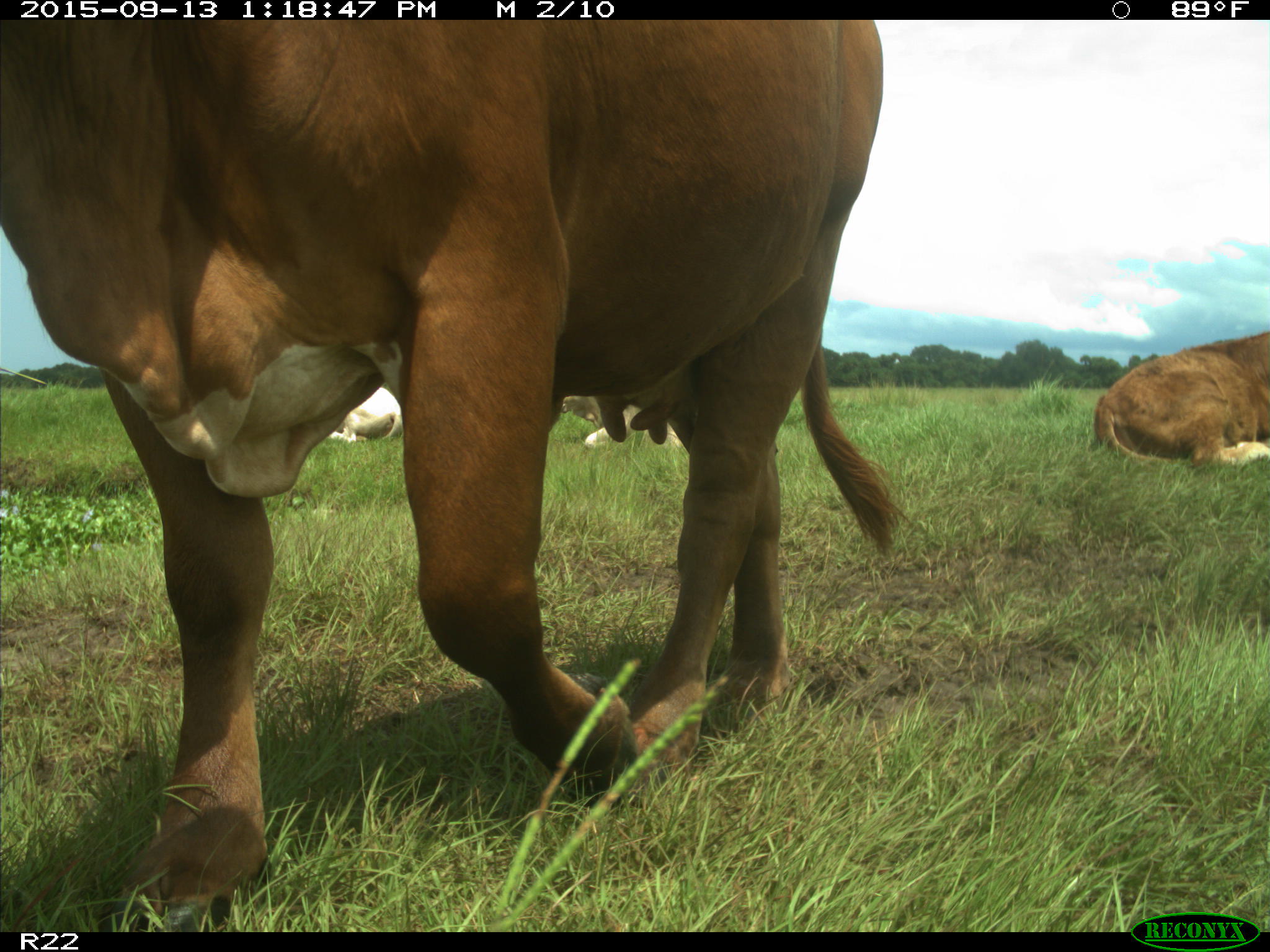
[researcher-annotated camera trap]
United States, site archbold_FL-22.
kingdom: Animalia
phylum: Chordata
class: Mammalia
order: Artiodactyla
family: Bovidae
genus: Bos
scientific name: Bos taurus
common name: domestic cow